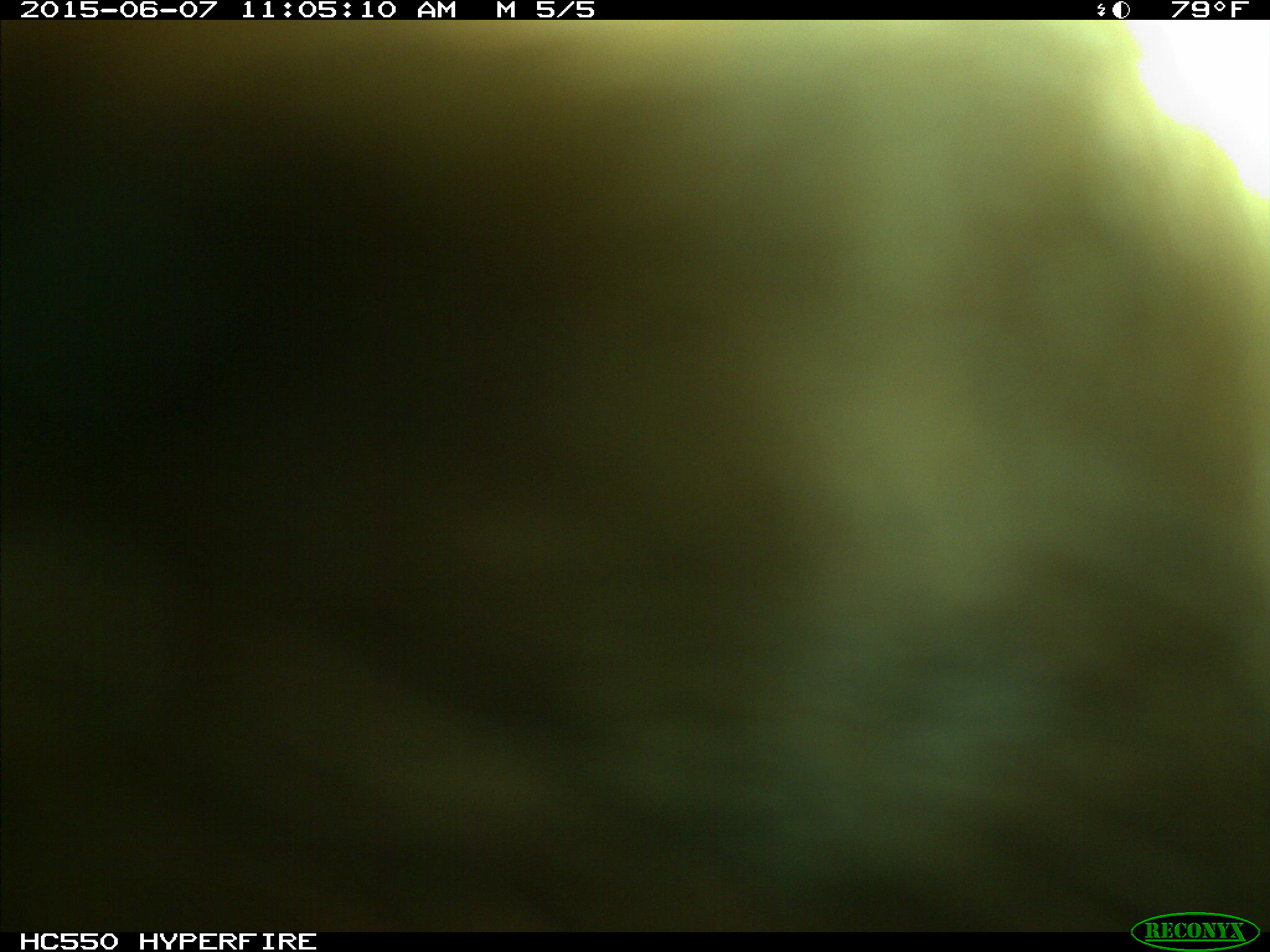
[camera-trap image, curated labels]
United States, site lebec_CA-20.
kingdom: Animalia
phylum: Chordata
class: Mammalia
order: Artiodactyla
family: Bovidae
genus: Bos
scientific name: Bos taurus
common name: domestic cow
Bos taurus (domestic cow).